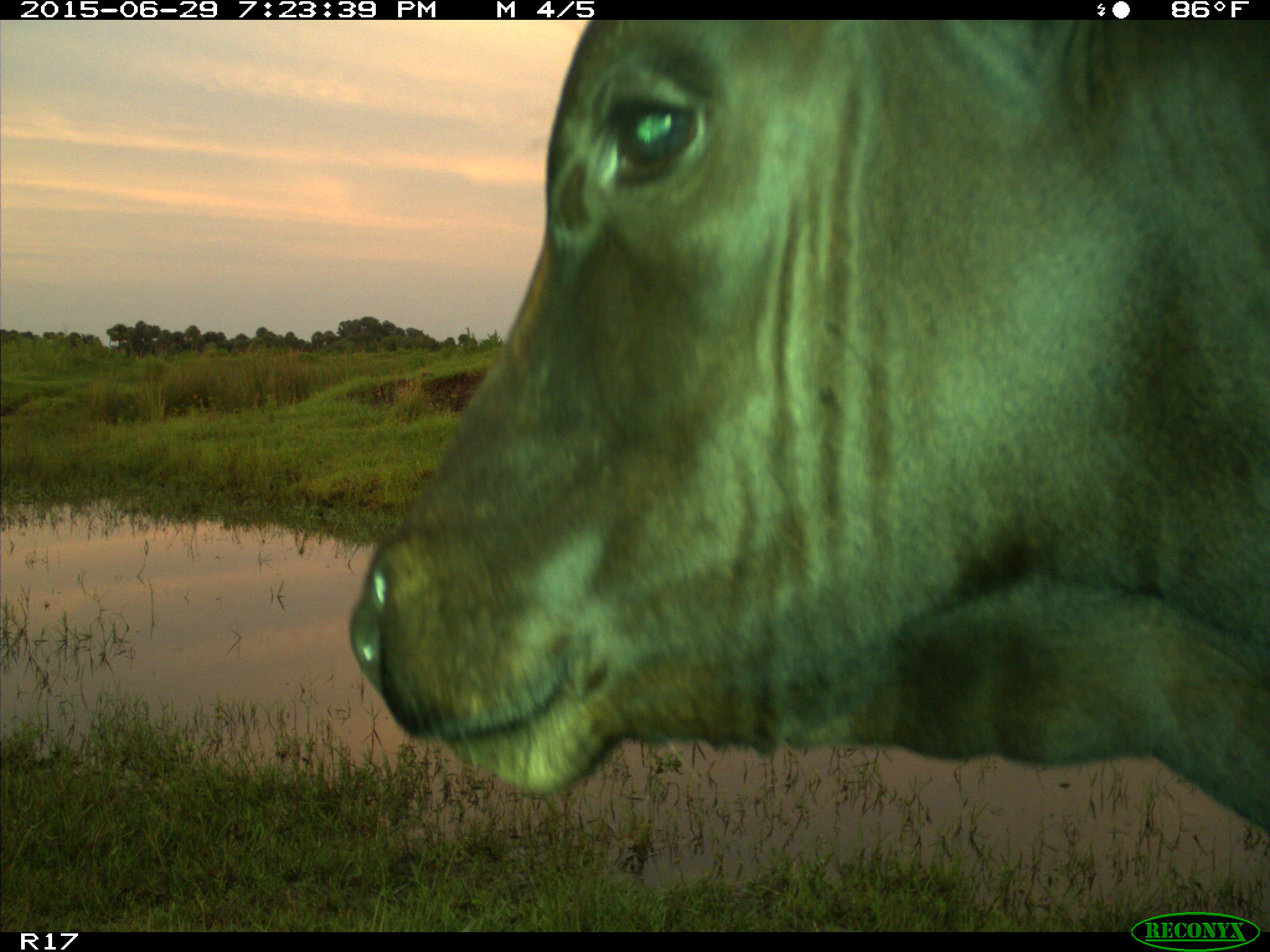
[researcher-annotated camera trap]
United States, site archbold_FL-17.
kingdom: Animalia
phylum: Chordata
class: Mammalia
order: Artiodactyla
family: Bovidae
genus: Bos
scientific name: Bos taurus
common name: domestic cow